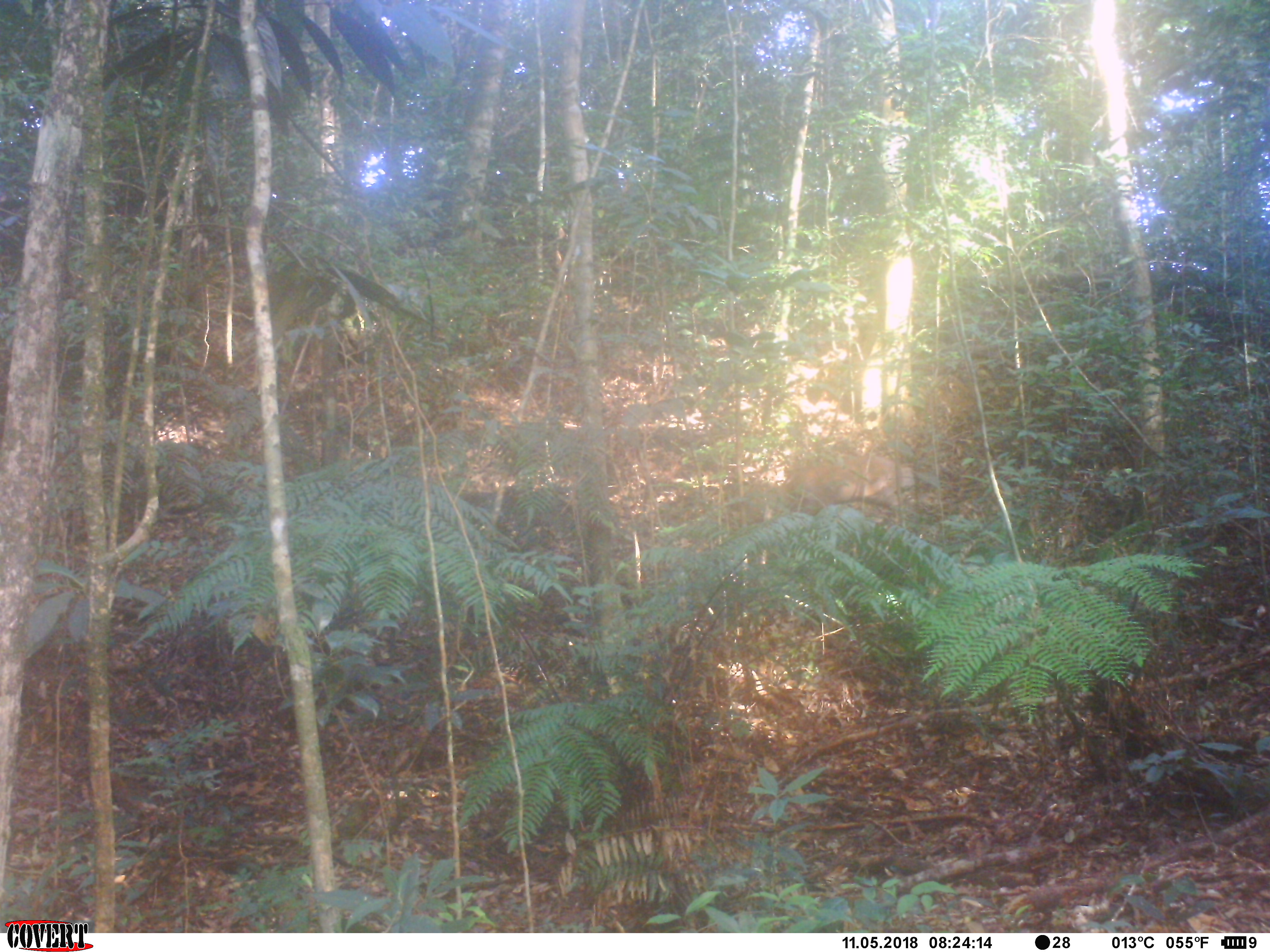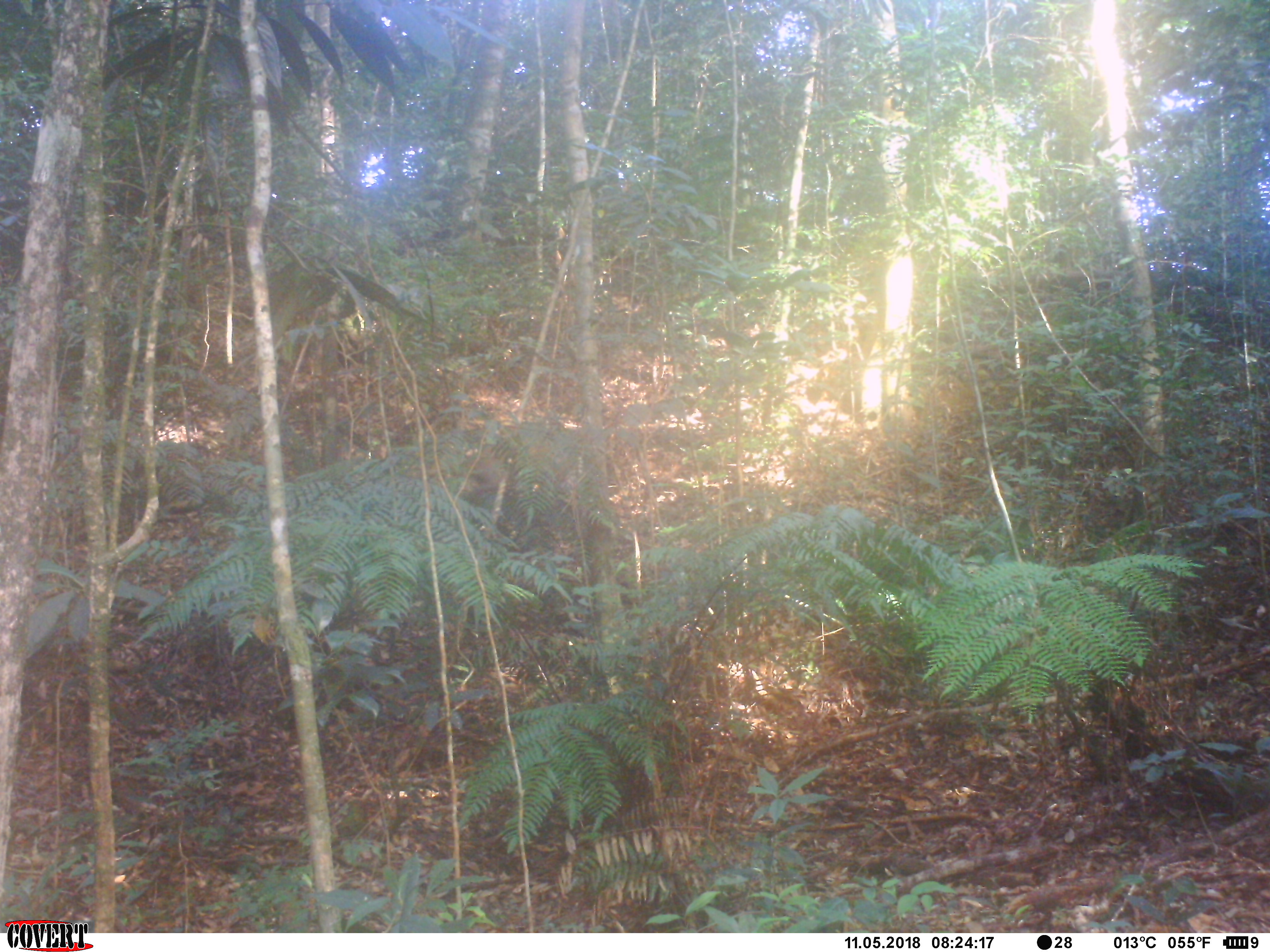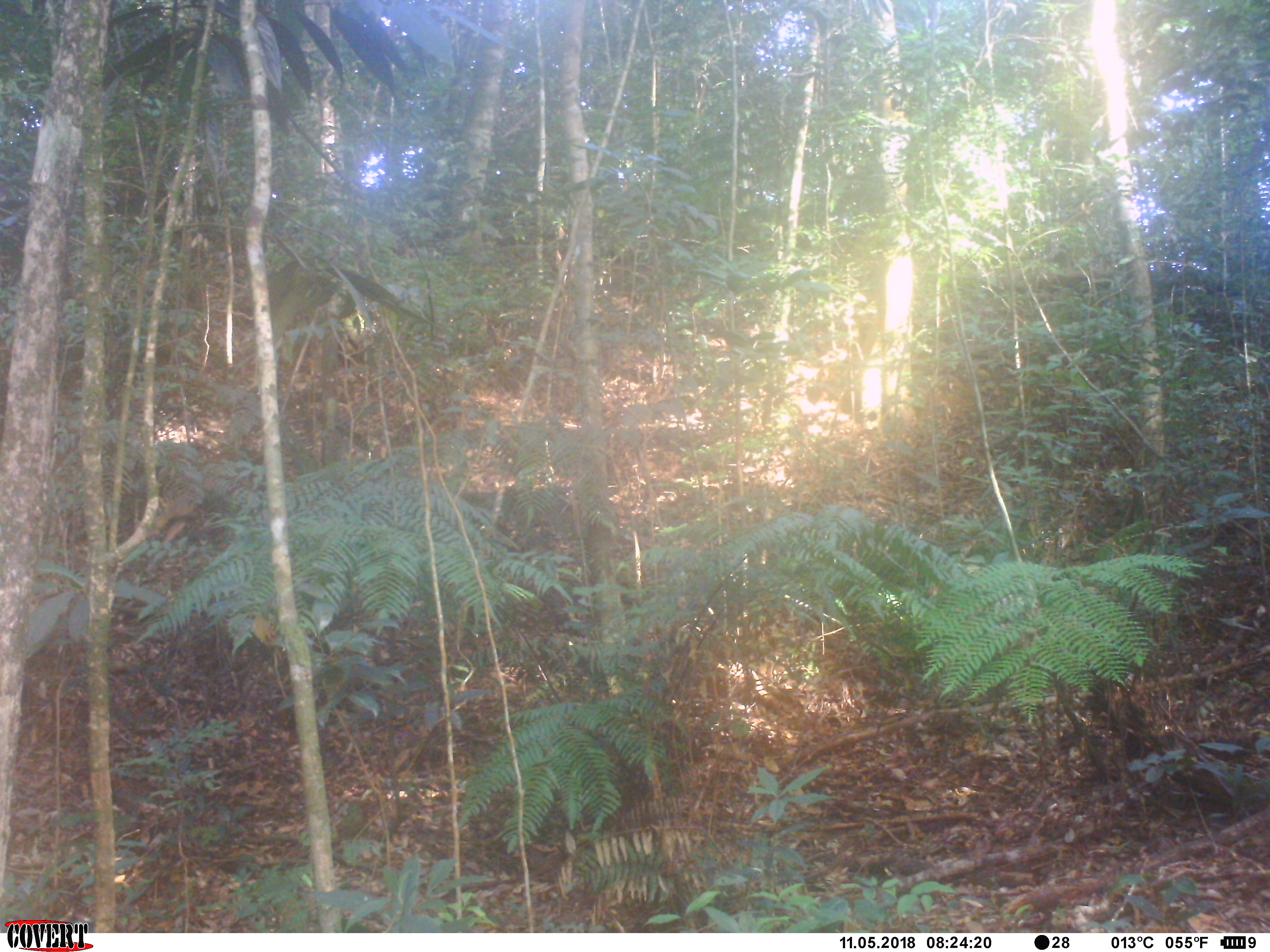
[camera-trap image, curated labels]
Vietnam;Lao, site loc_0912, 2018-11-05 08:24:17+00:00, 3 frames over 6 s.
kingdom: Animalia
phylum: Chordata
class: Mammalia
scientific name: Mammalia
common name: mammal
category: unidentified mammal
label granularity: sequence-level